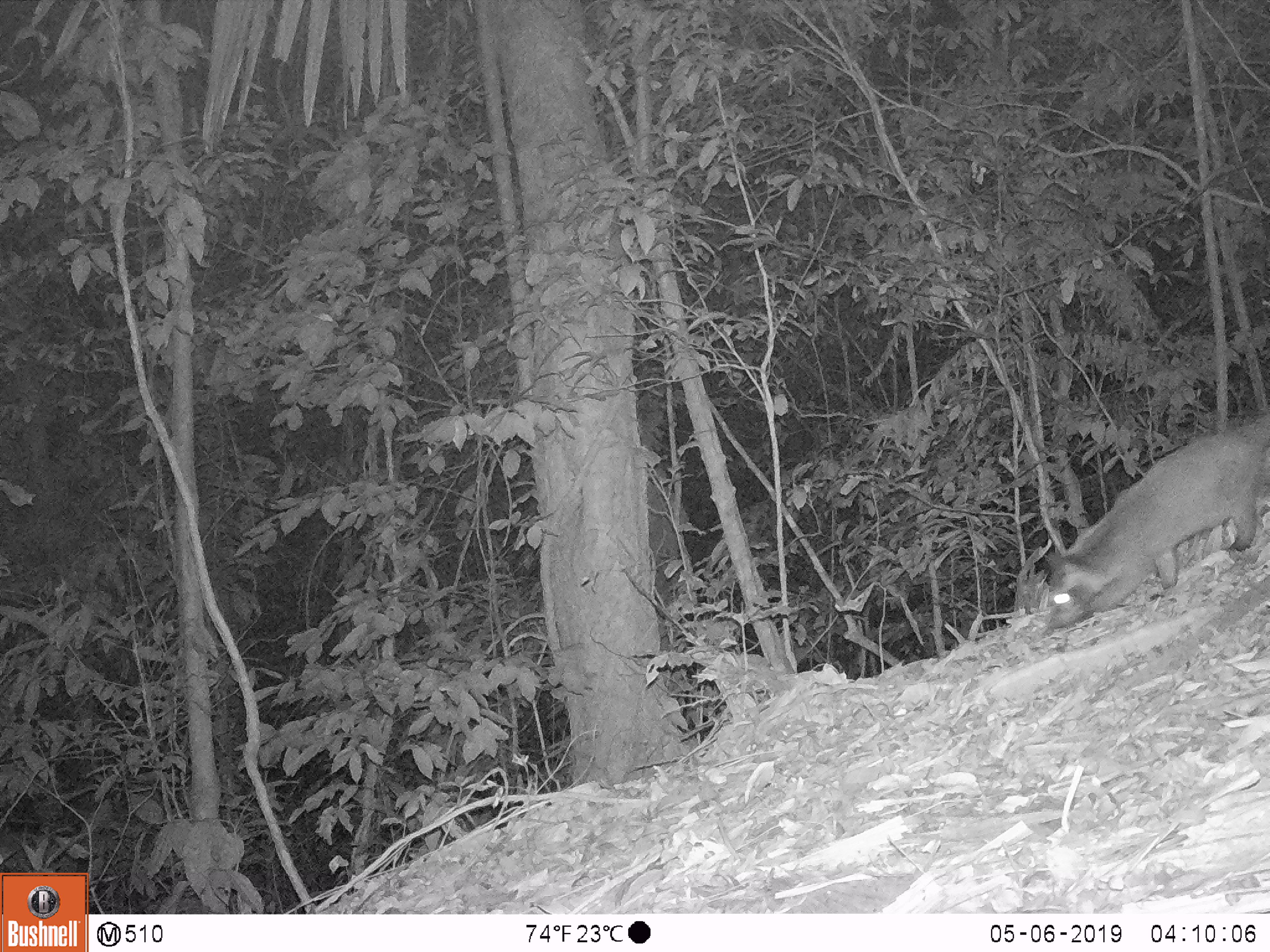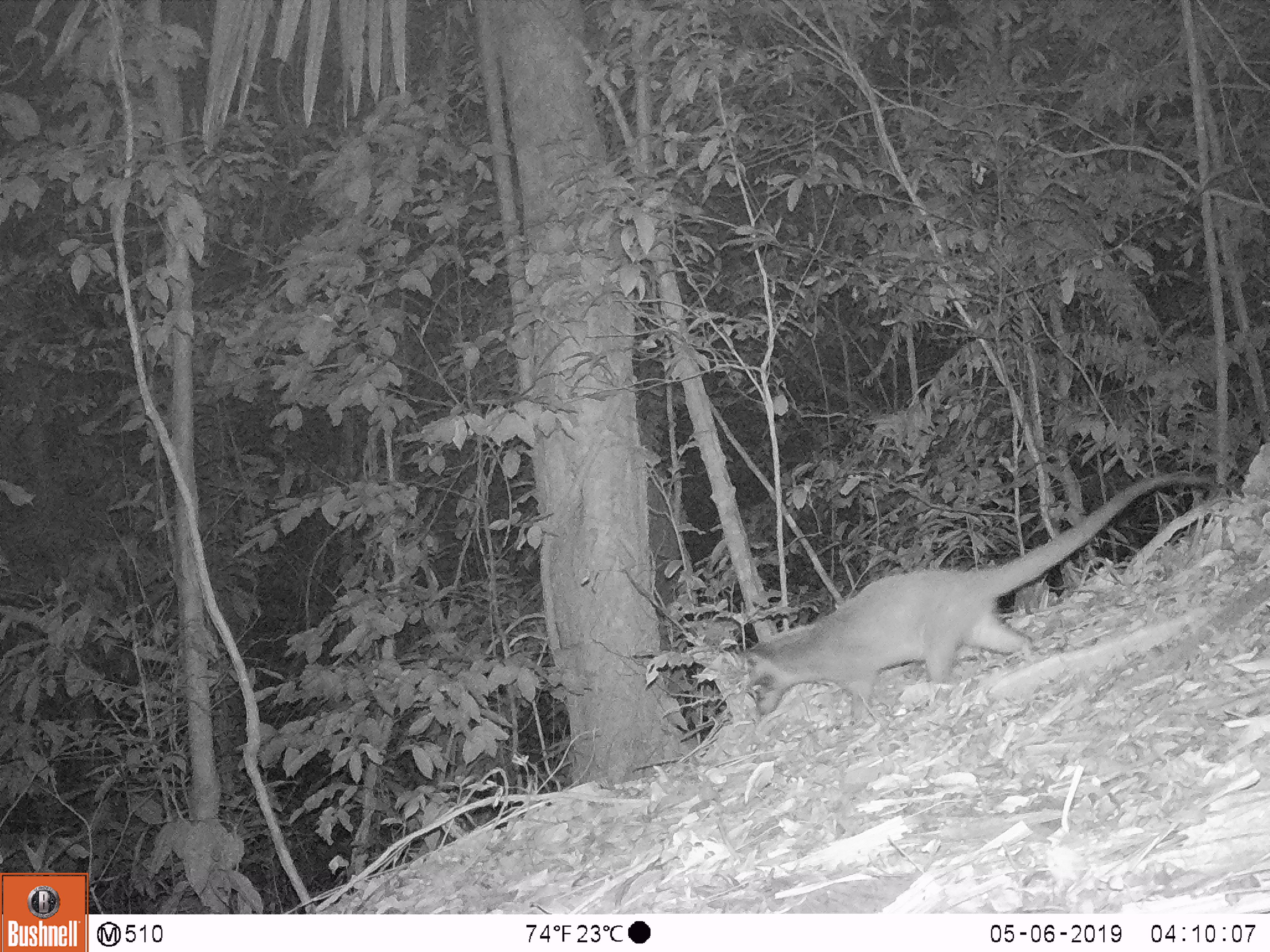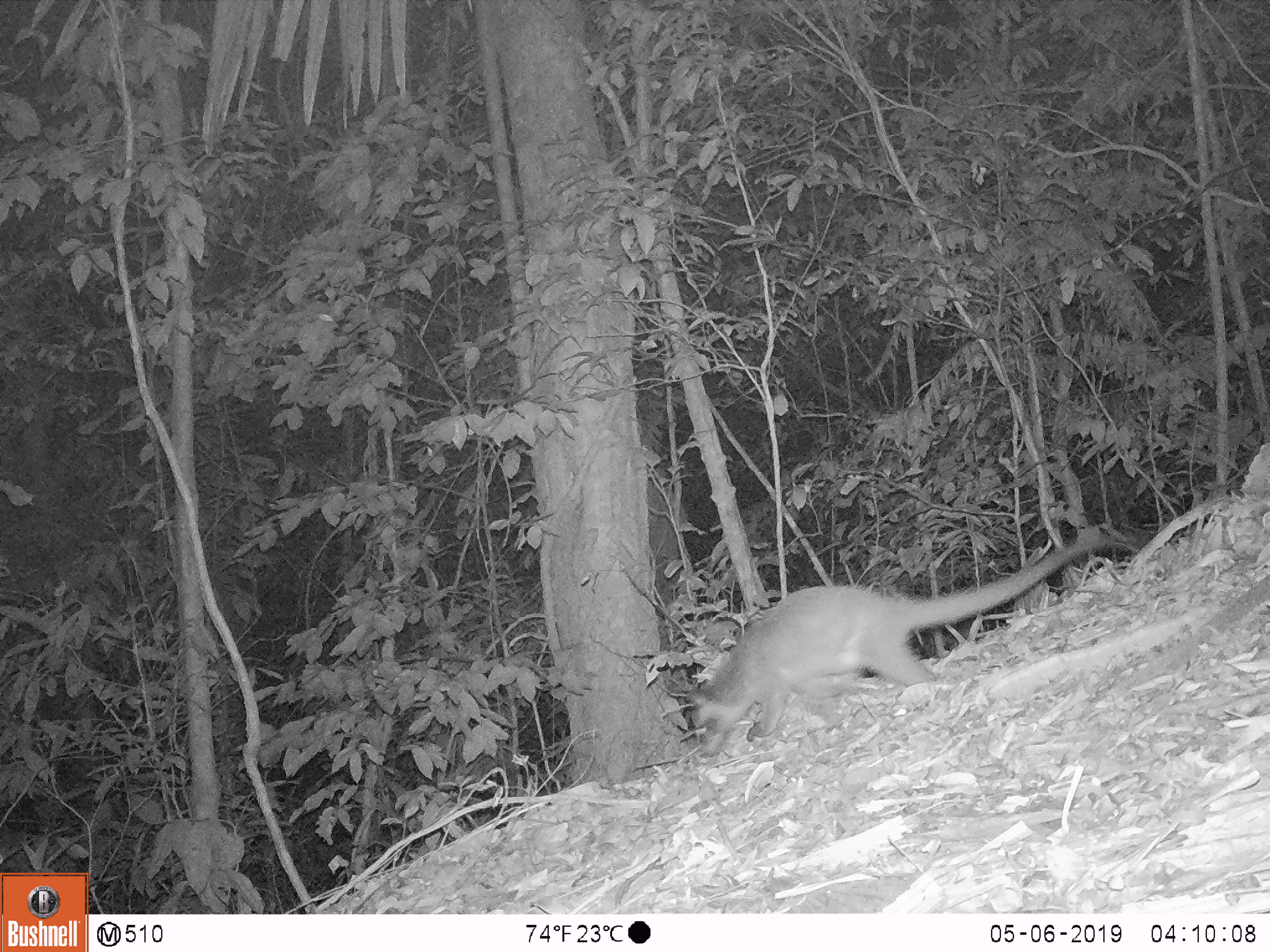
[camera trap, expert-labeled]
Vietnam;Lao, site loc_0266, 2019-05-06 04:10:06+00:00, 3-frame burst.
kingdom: Animalia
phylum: Chordata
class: Mammalia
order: Carnivora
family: Viverridae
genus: Paguma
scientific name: Paguma larvata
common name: masked palm civet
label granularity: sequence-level